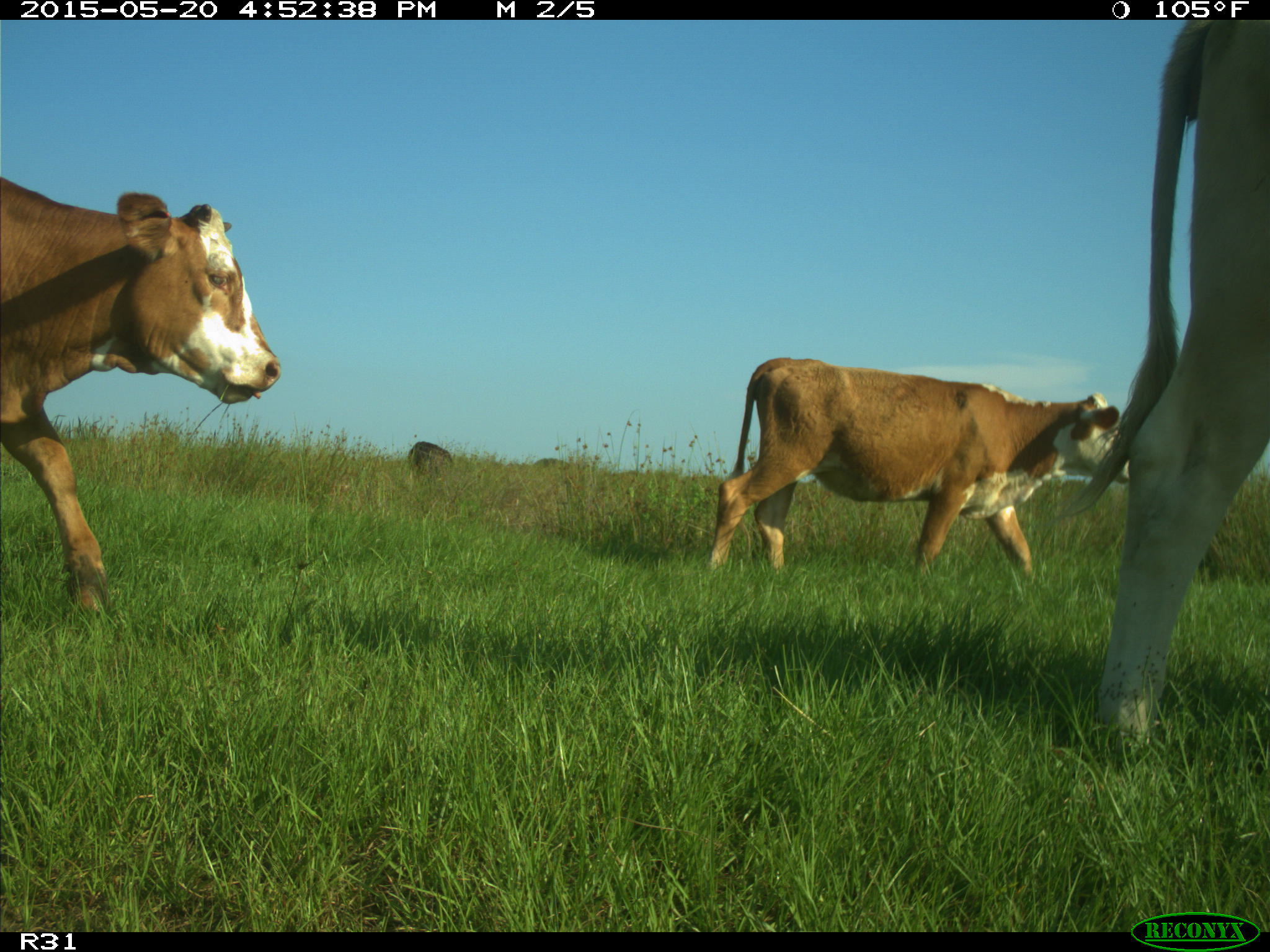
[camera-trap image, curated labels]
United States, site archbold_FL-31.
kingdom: Animalia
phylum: Chordata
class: Mammalia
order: Artiodactyla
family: Bovidae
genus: Bos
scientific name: Bos taurus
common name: domestic cow